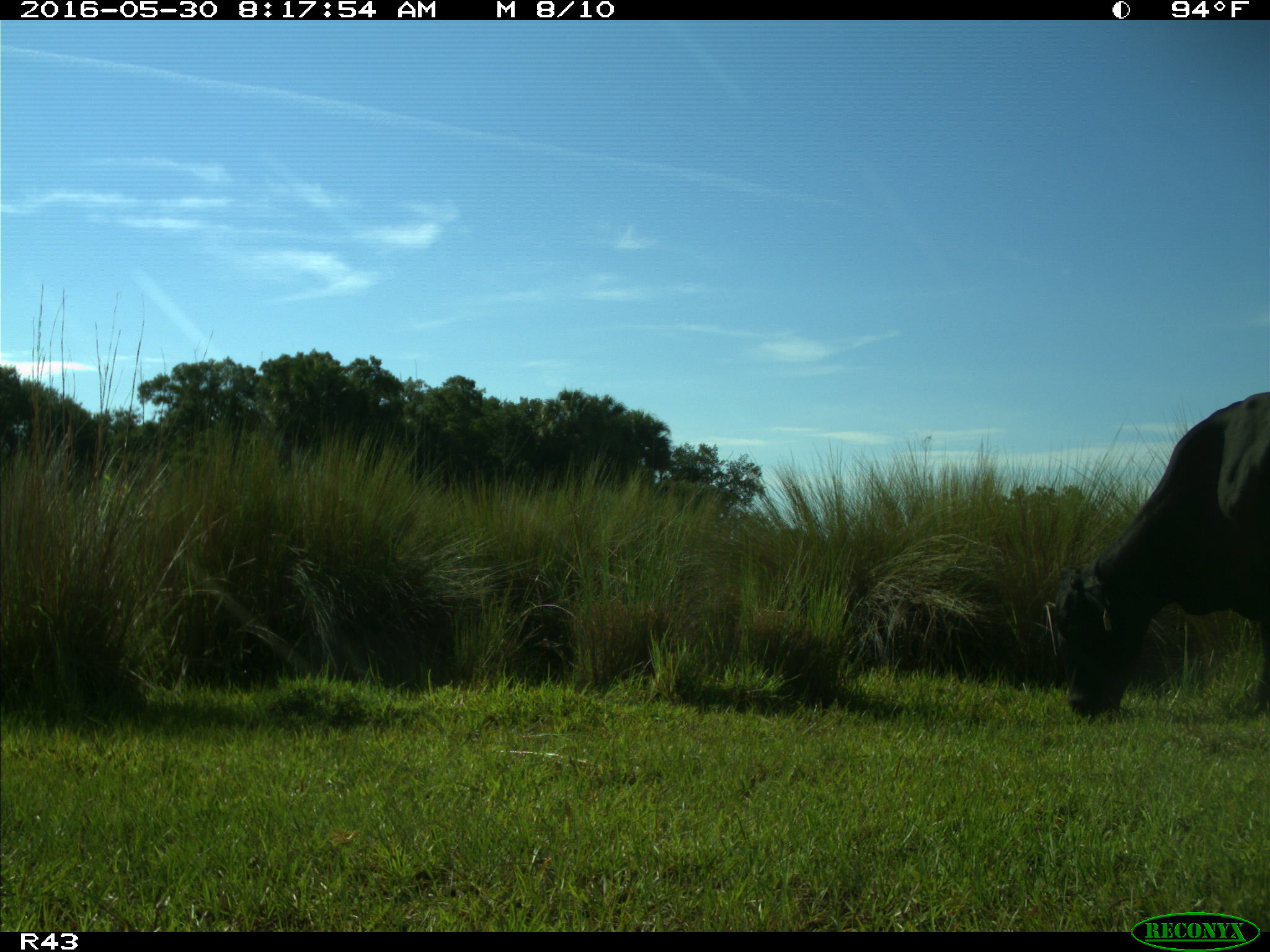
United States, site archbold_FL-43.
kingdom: Animalia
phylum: Chordata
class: Mammalia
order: Artiodactyla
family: Bovidae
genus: Bos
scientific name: Bos taurus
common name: domestic cow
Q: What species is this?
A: Bos taurus (domestic cow).